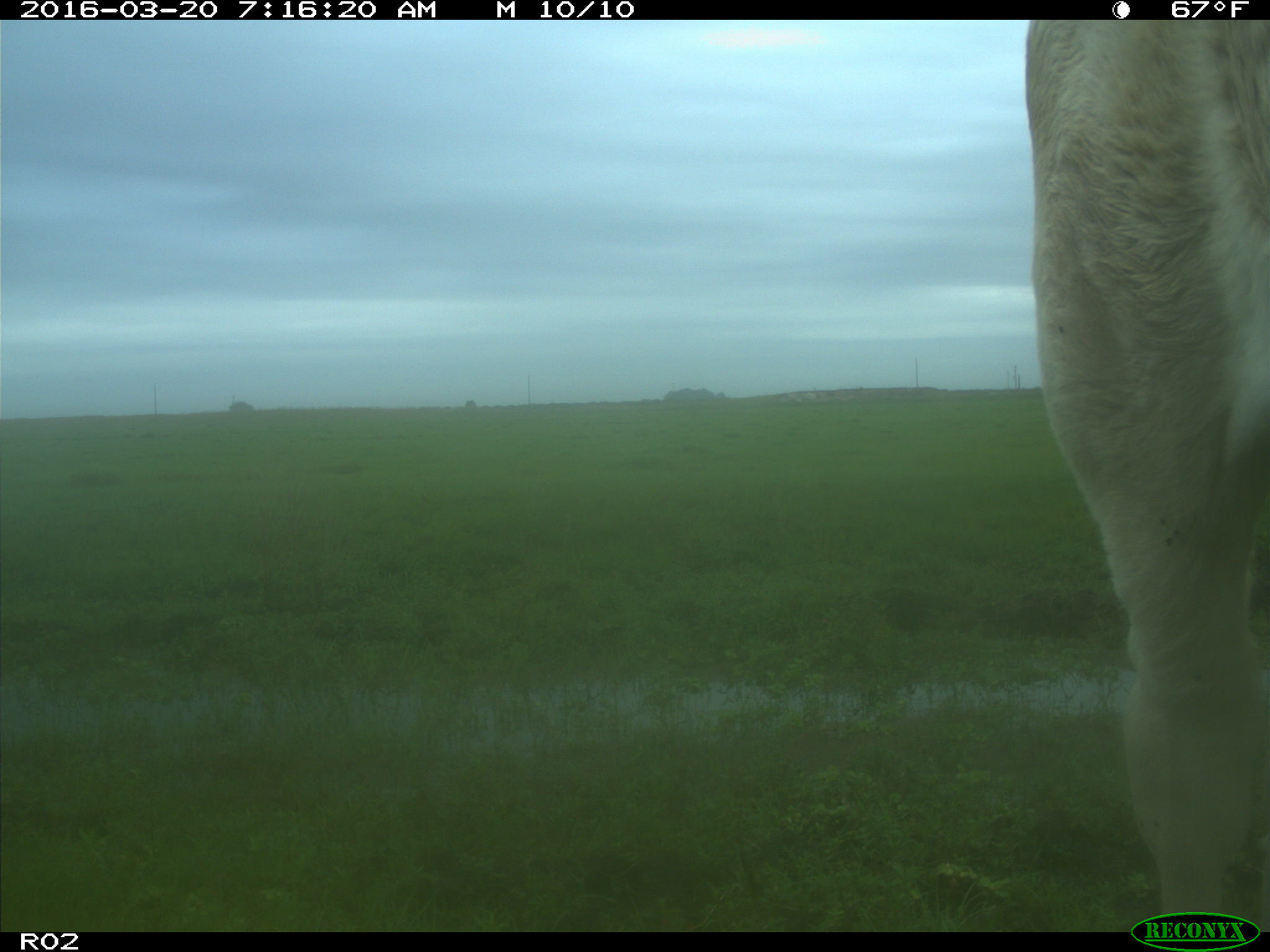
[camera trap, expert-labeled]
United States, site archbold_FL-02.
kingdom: Animalia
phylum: Chordata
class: Mammalia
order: Artiodactyla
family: Bovidae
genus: Bos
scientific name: Bos taurus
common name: domestic cow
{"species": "Bos taurus (domestic cow)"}